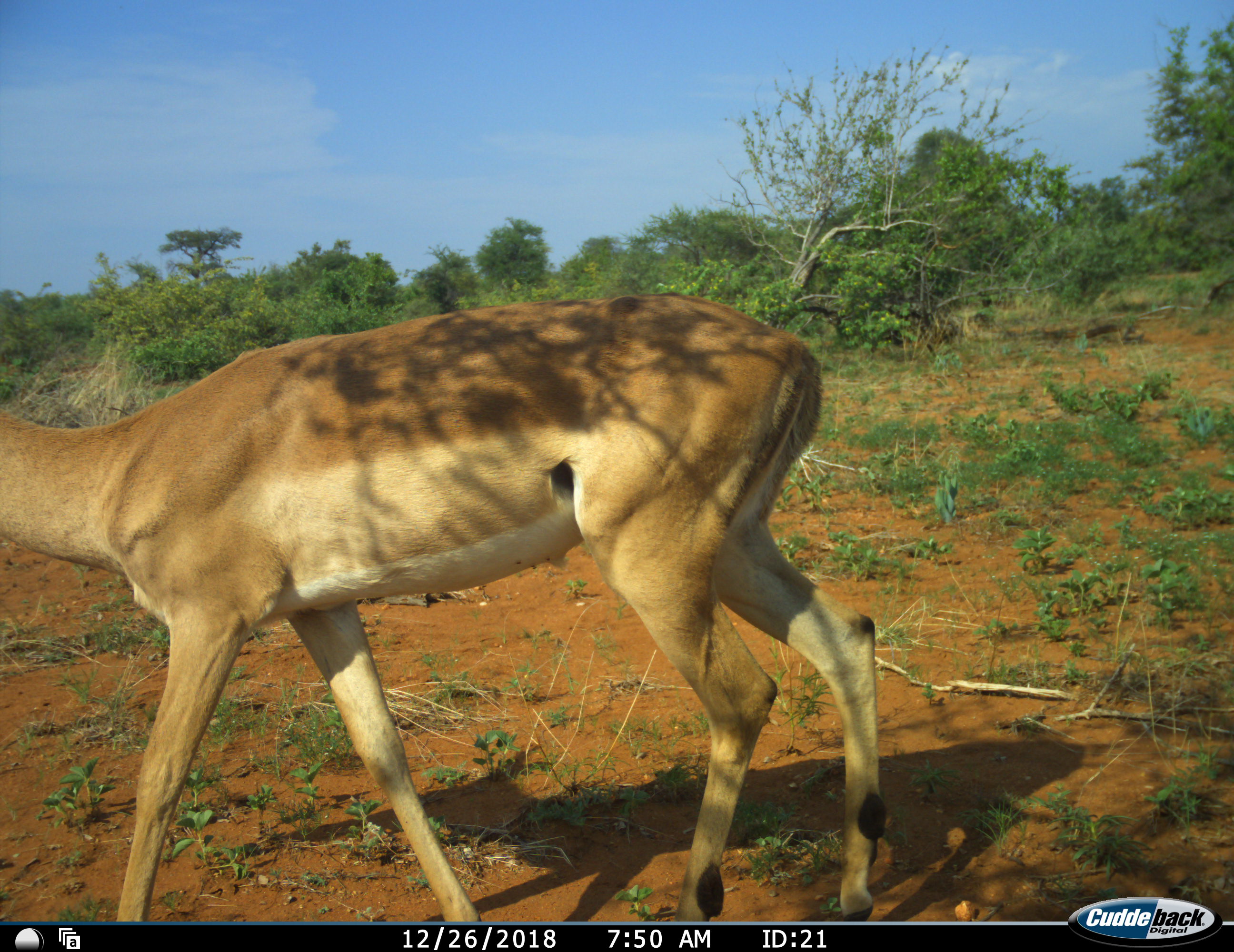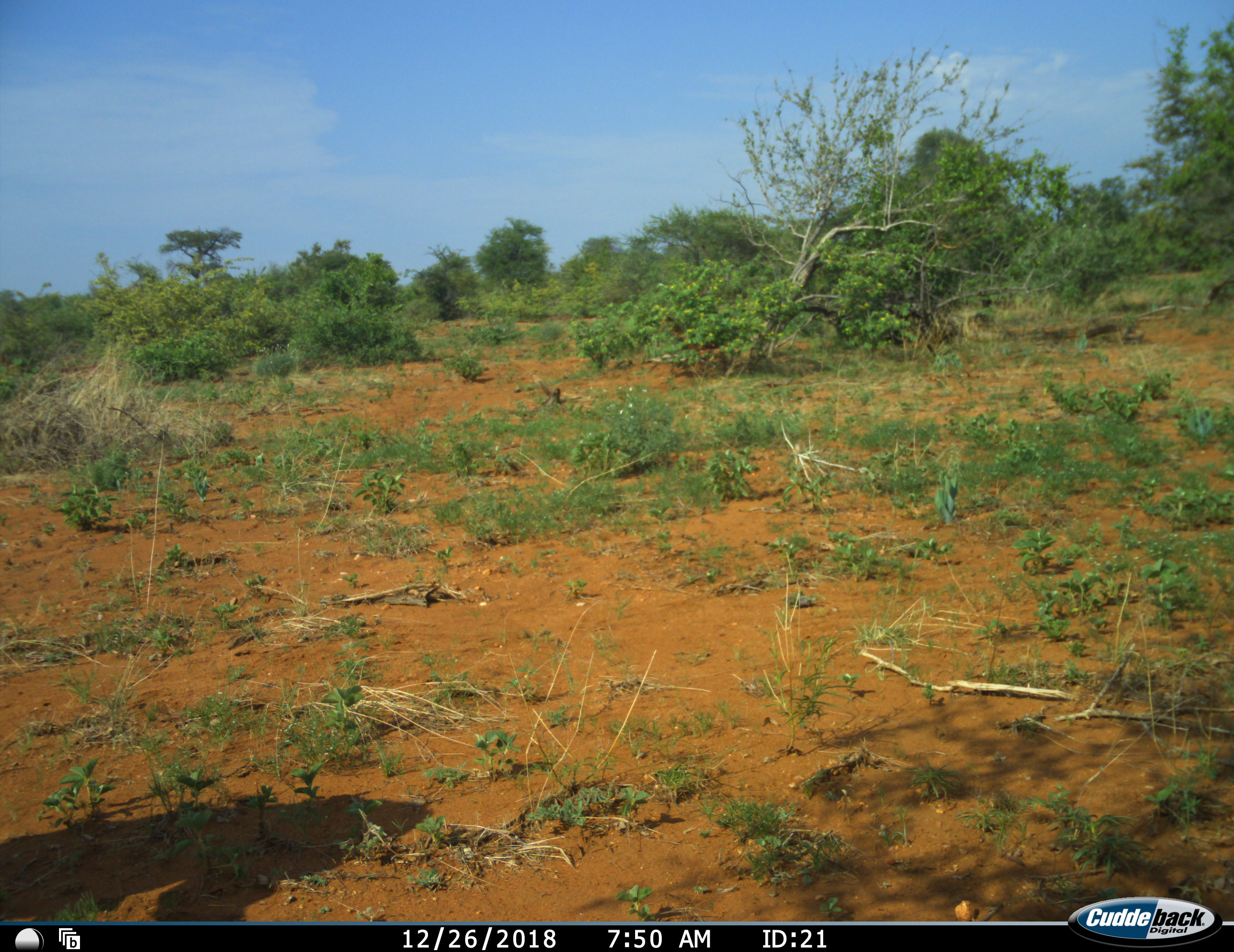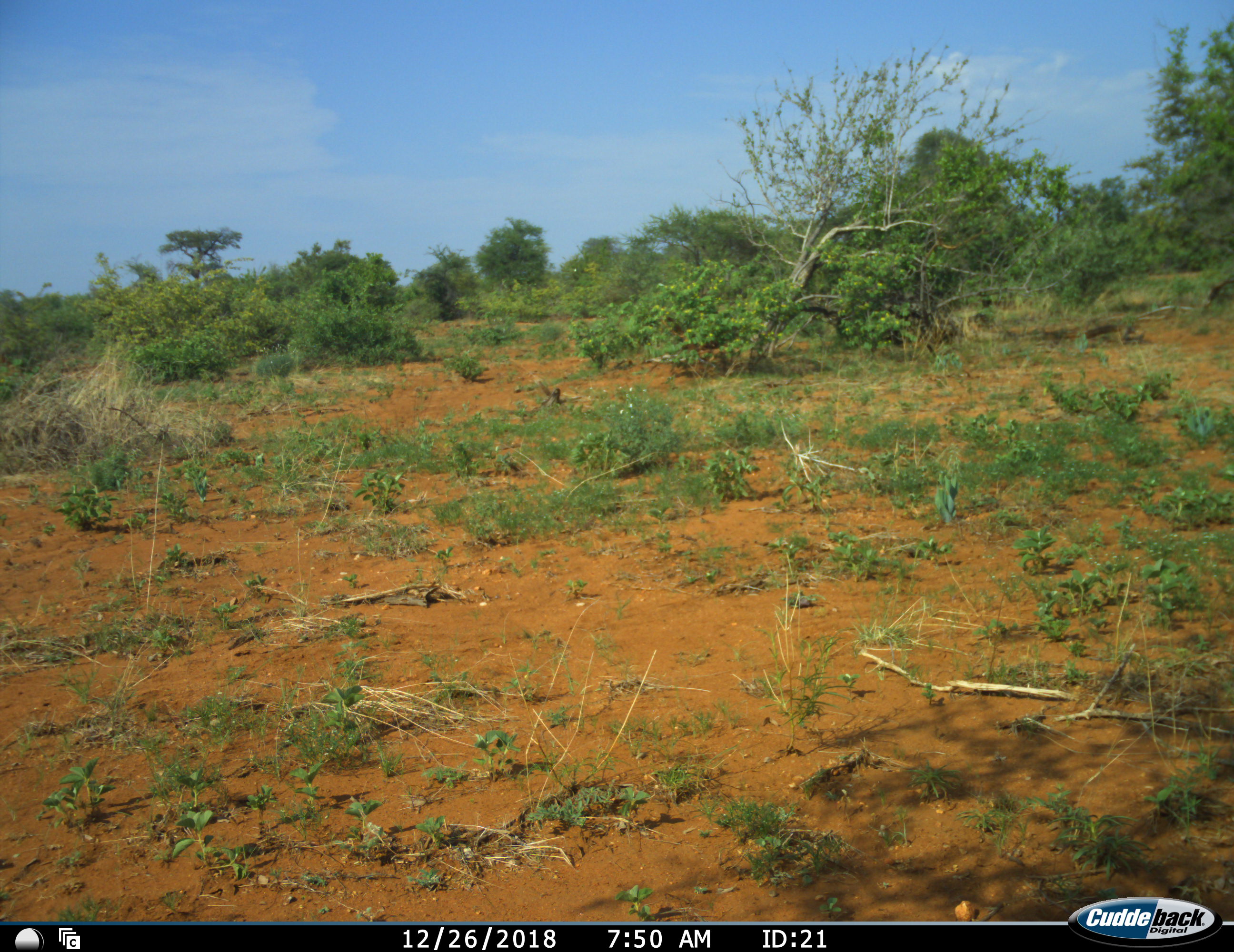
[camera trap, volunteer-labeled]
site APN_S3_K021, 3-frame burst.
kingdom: Animalia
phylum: Chordata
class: Mammalia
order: Artiodactyla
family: Bovidae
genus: Aepyceros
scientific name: Aepyceros melampus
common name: impala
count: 1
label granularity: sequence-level